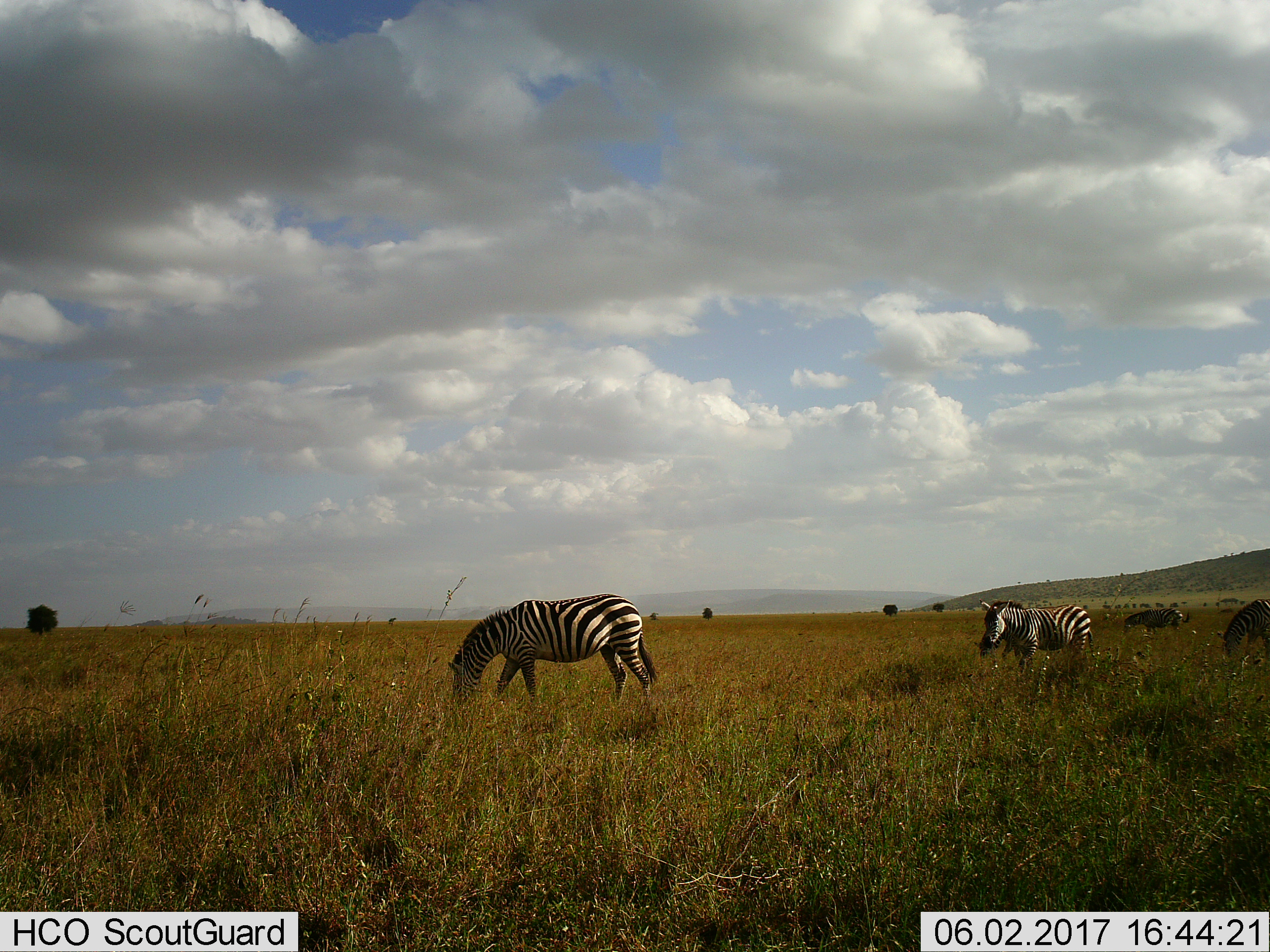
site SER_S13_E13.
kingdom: Animalia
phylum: Chordata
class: Mammalia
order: Perissodactyla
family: Equidae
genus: Equus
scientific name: Equus quagga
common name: plains zebra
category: zebraplains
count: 5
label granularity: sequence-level